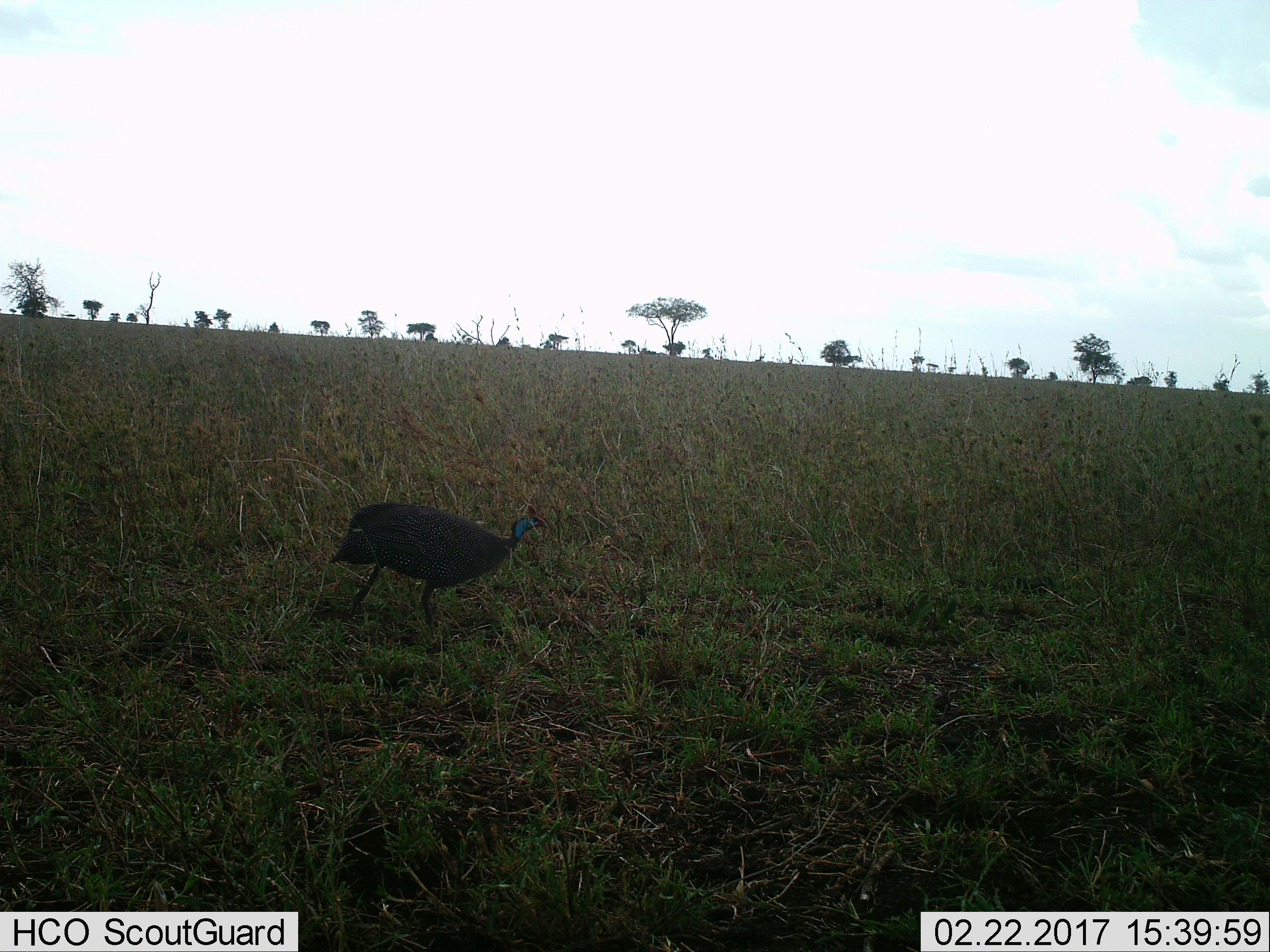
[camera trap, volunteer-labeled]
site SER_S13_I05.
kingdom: Animalia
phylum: Chordata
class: Aves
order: Galliformes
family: Numididae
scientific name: Numididae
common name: guineafowl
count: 1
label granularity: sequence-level